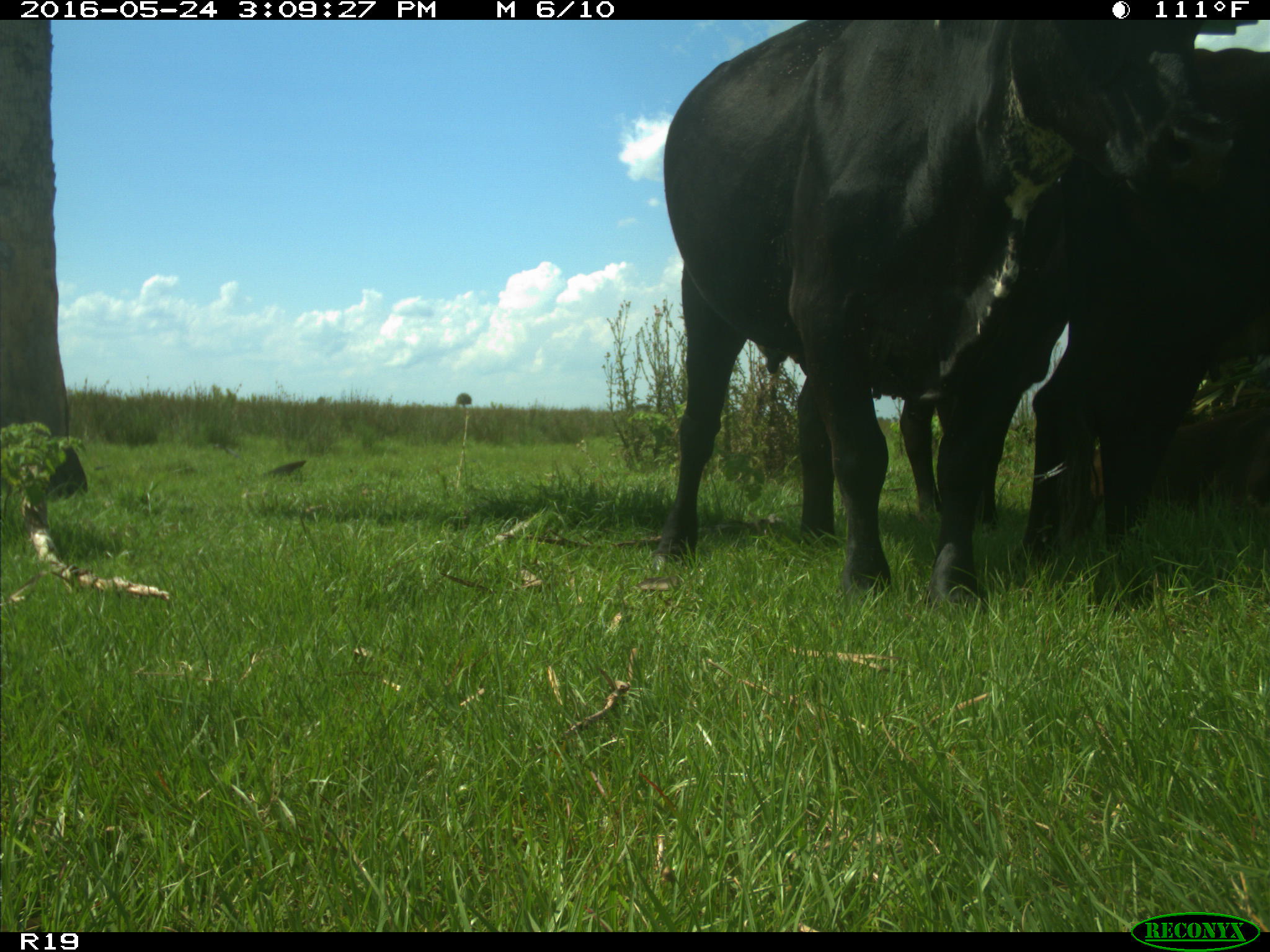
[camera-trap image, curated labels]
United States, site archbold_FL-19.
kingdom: Animalia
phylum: Chordata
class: Mammalia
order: Artiodactyla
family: Bovidae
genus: Bos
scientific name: Bos taurus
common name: domestic cow